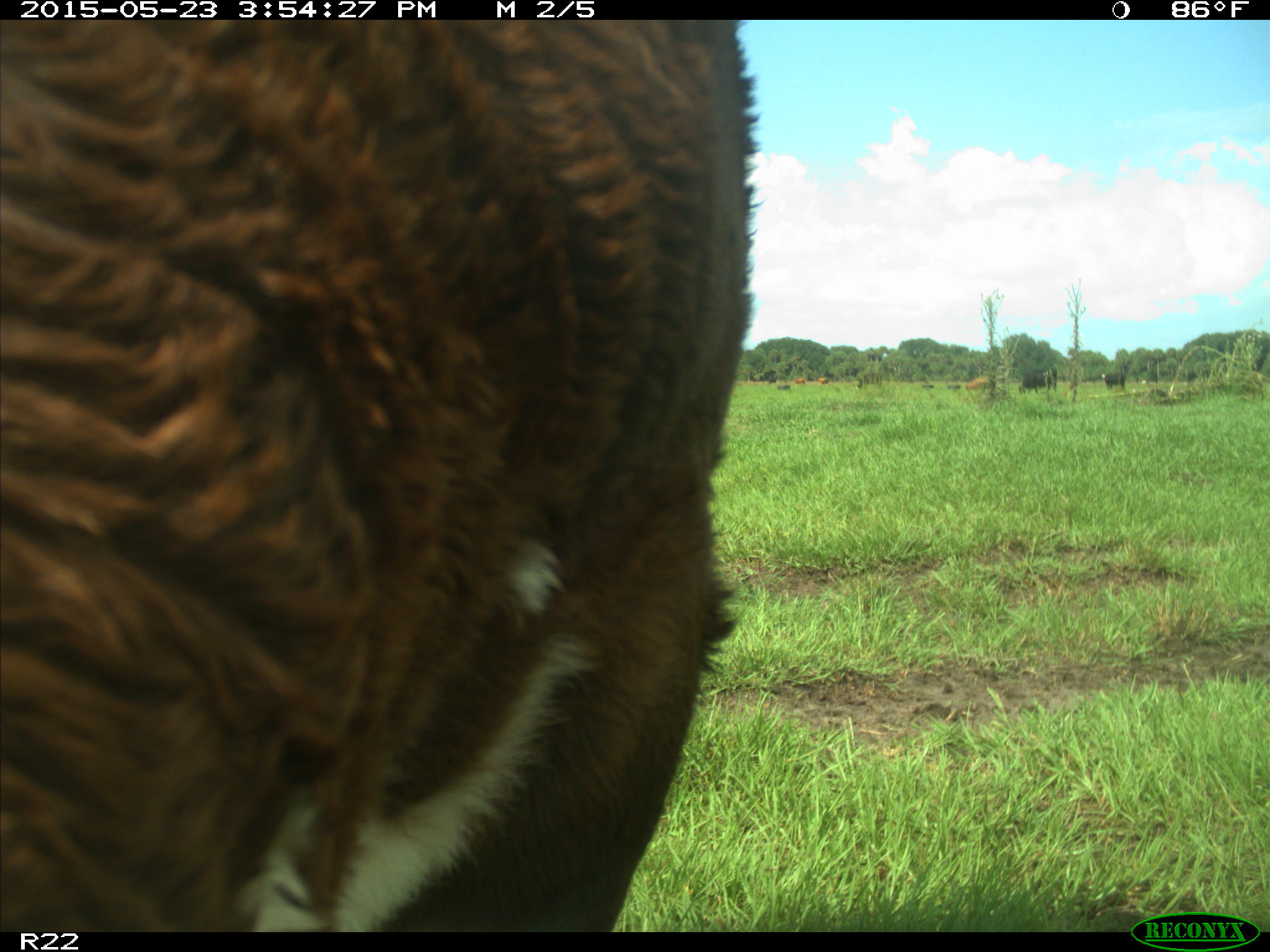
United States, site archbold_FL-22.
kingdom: Animalia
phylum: Chordata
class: Mammalia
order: Artiodactyla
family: Bovidae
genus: Bos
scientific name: Bos taurus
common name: domestic cow